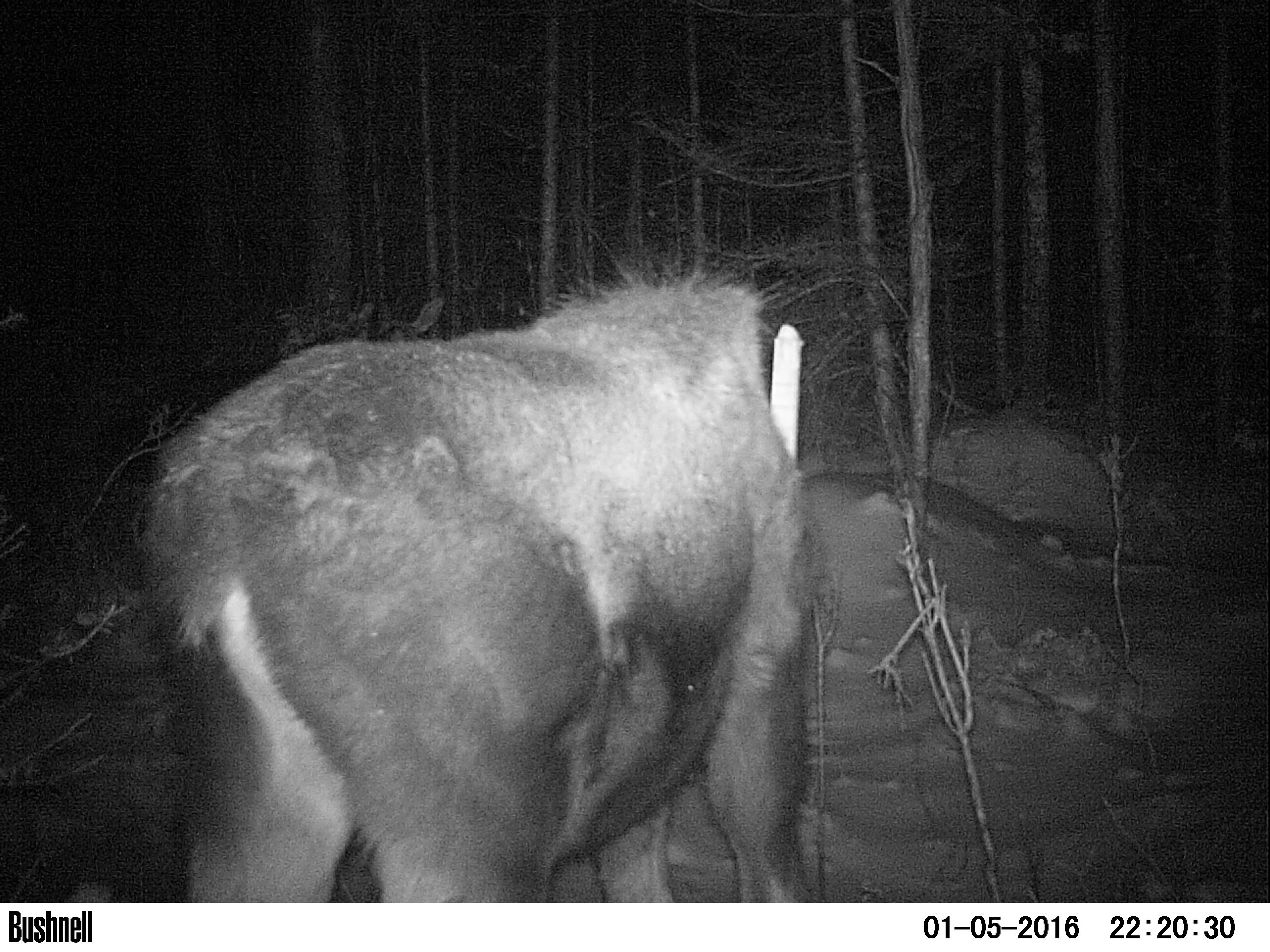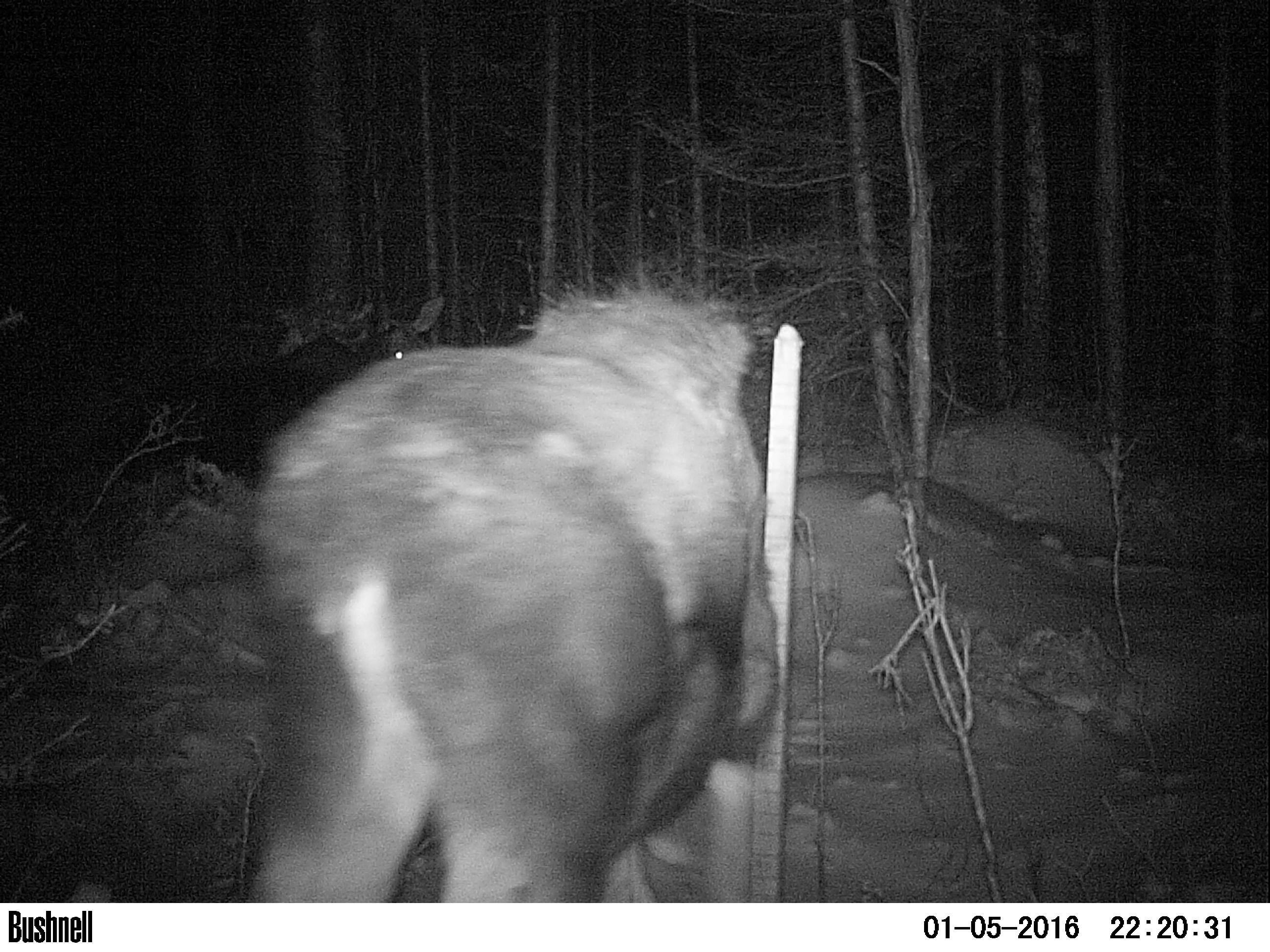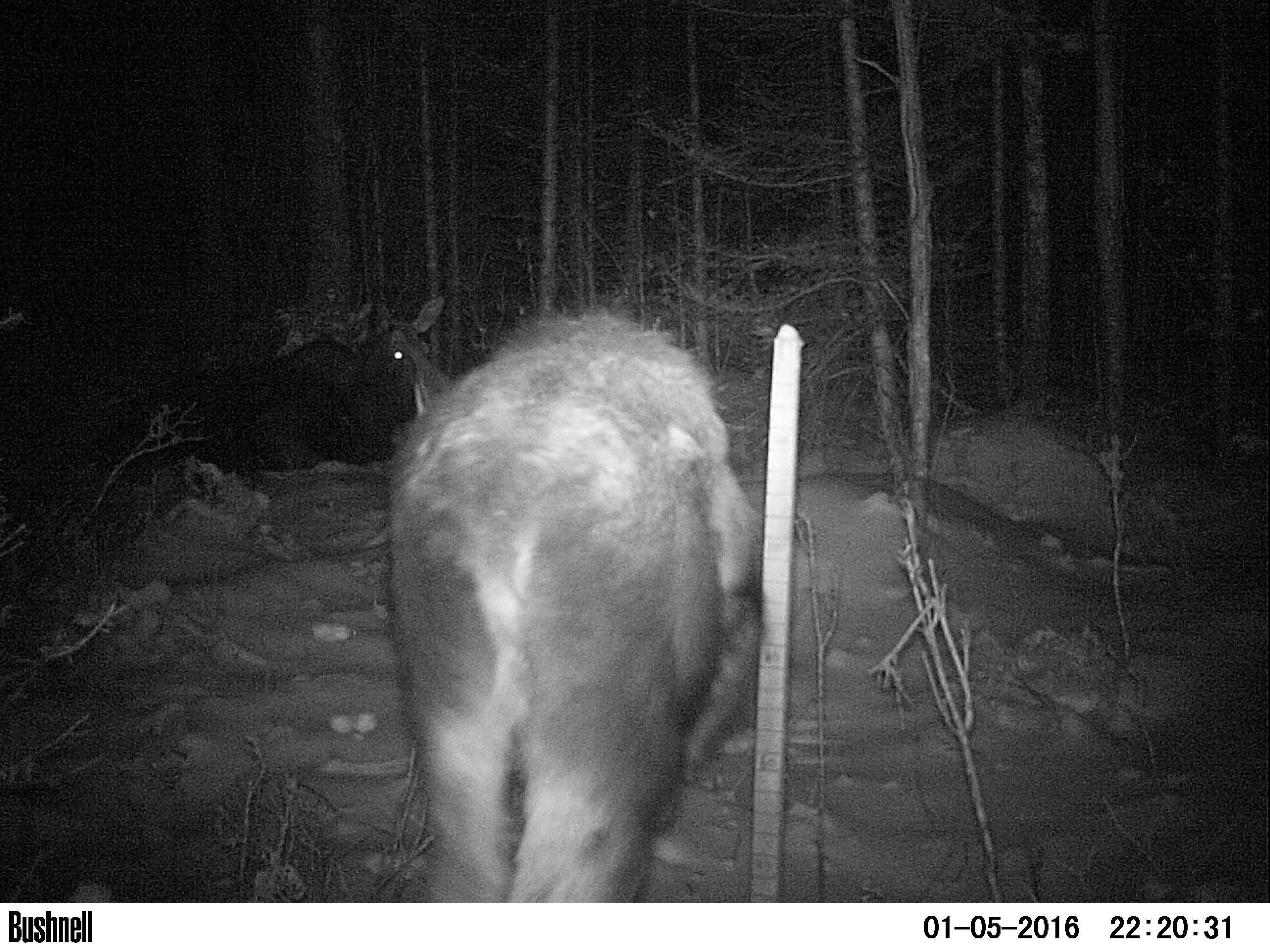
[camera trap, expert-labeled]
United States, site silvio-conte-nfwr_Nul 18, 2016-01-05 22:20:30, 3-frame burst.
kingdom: Animalia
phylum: Chordata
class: Mammalia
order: Artiodactyla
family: Cervidae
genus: Alces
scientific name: Alces alces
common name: moose